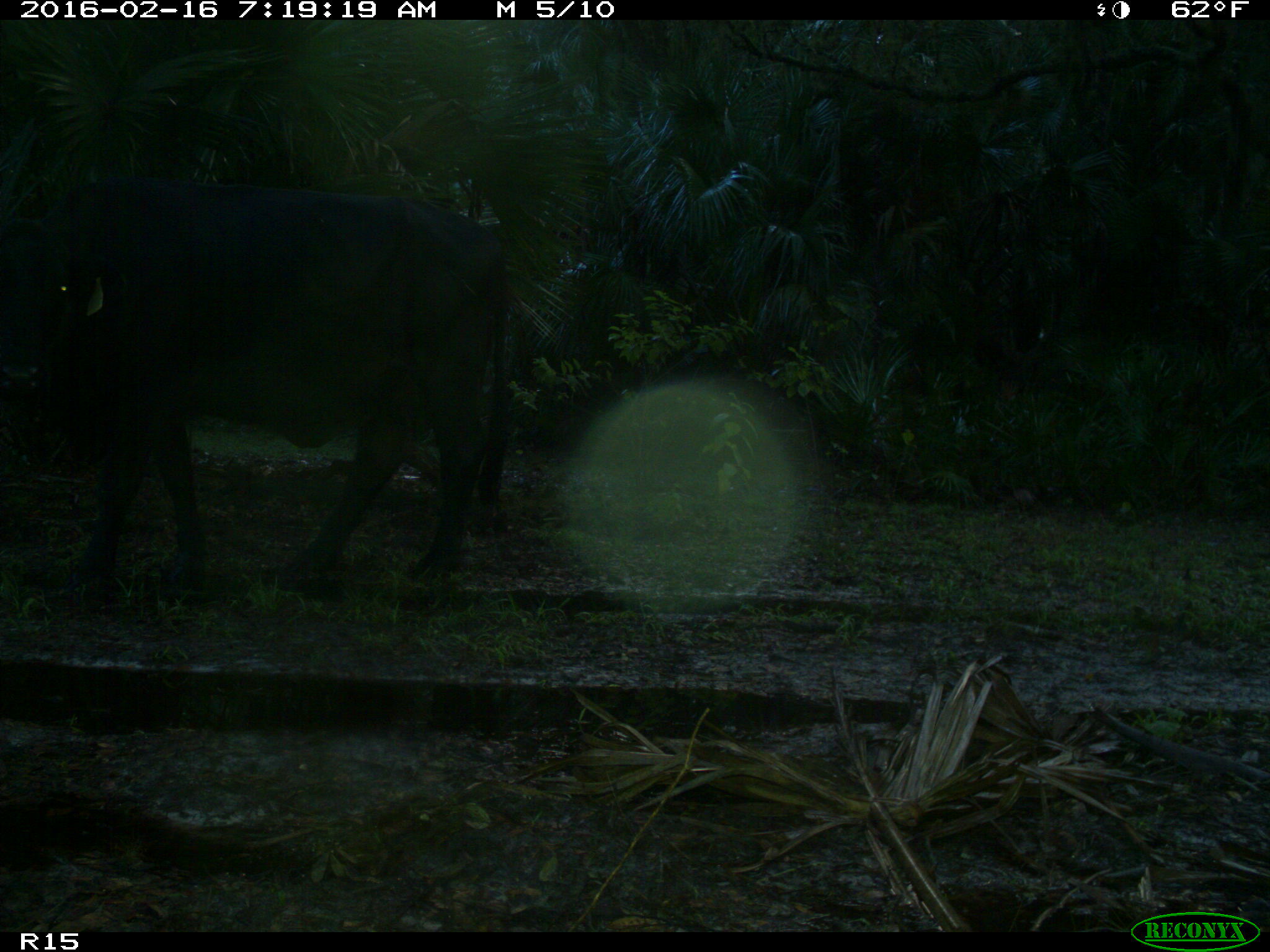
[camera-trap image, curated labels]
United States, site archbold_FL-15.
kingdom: Animalia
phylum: Chordata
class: Mammalia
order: Artiodactyla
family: Bovidae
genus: Bos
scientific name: Bos taurus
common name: domestic cow